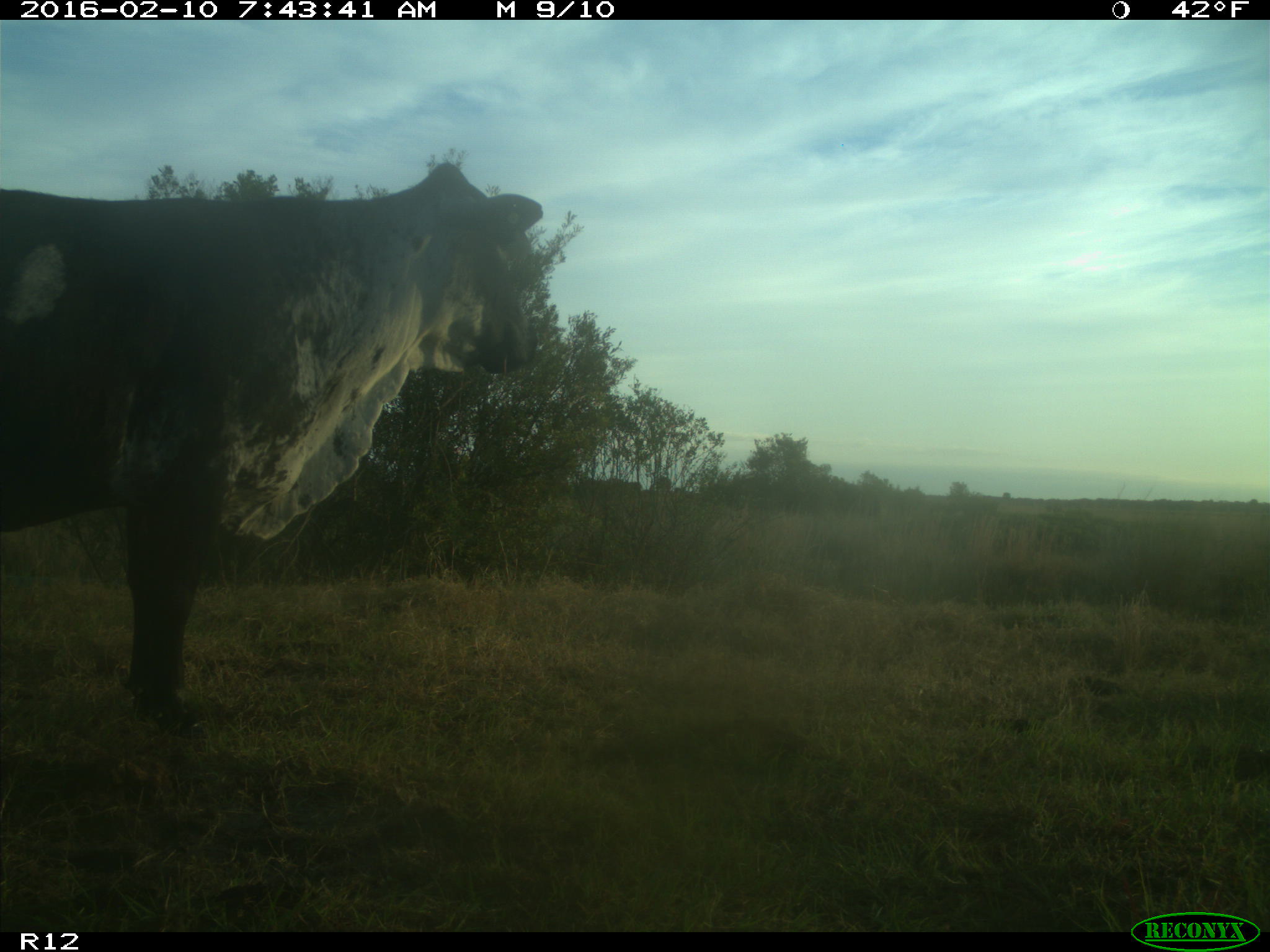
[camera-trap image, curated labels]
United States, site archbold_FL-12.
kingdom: Animalia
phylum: Chordata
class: Mammalia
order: Artiodactyla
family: Bovidae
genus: Bos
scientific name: Bos taurus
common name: domestic cow